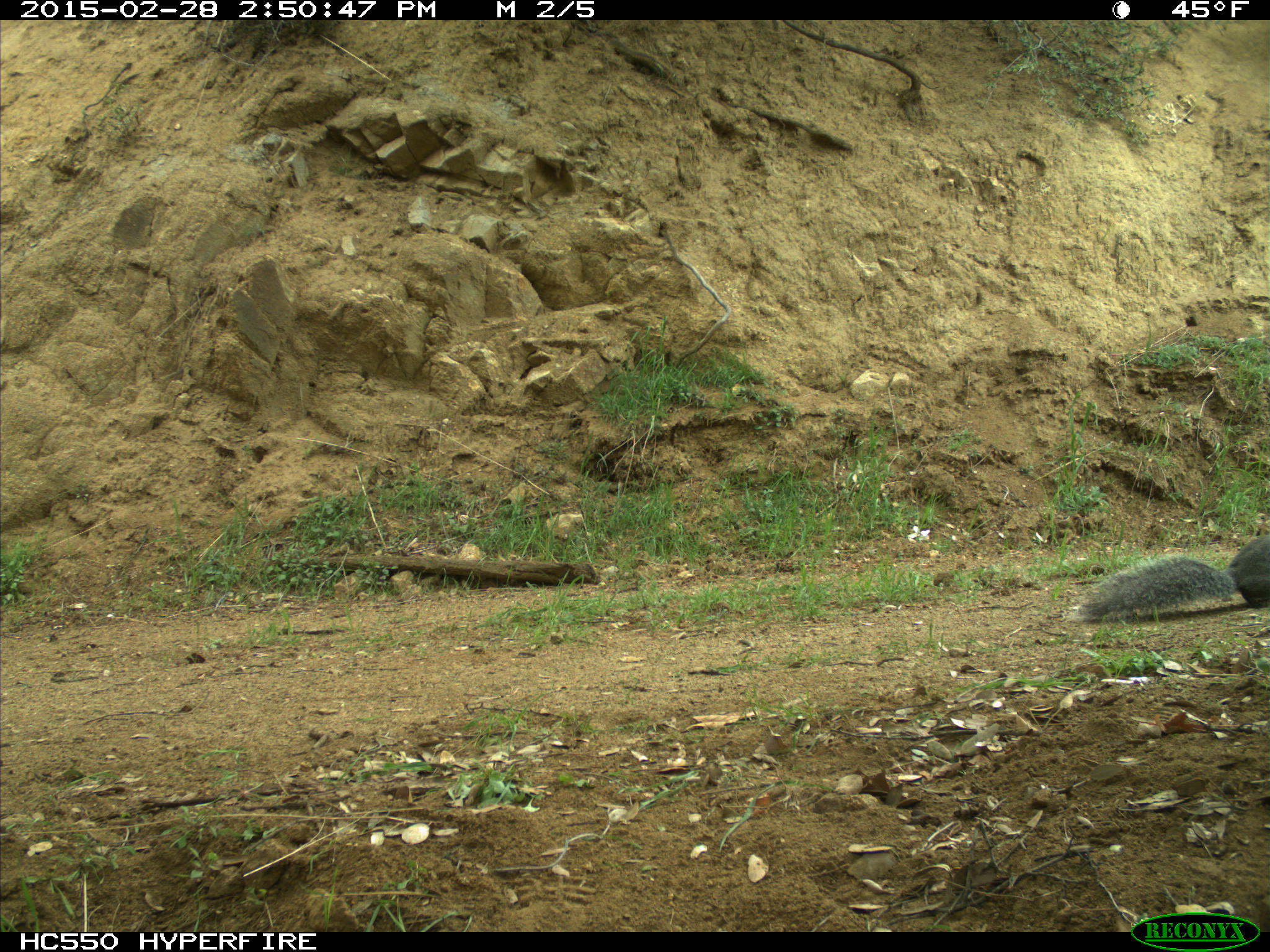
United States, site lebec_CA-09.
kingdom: Animalia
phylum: Chordata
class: Mammalia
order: Rodentia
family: Sciuridae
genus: Sciurus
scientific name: Sciurus carolinensis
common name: eastern gray squirrel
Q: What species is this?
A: Sciurus carolinensis (eastern gray squirrel).